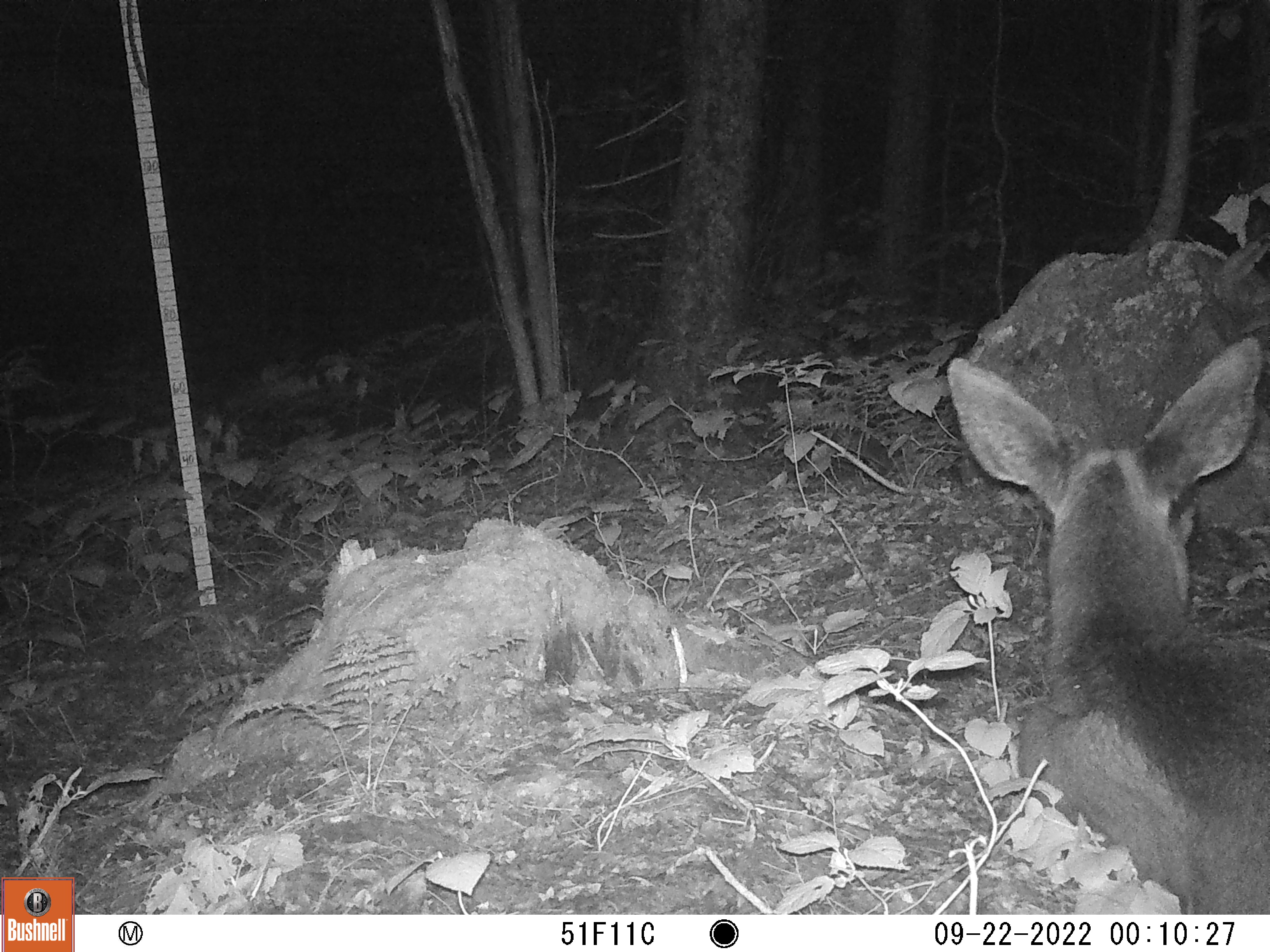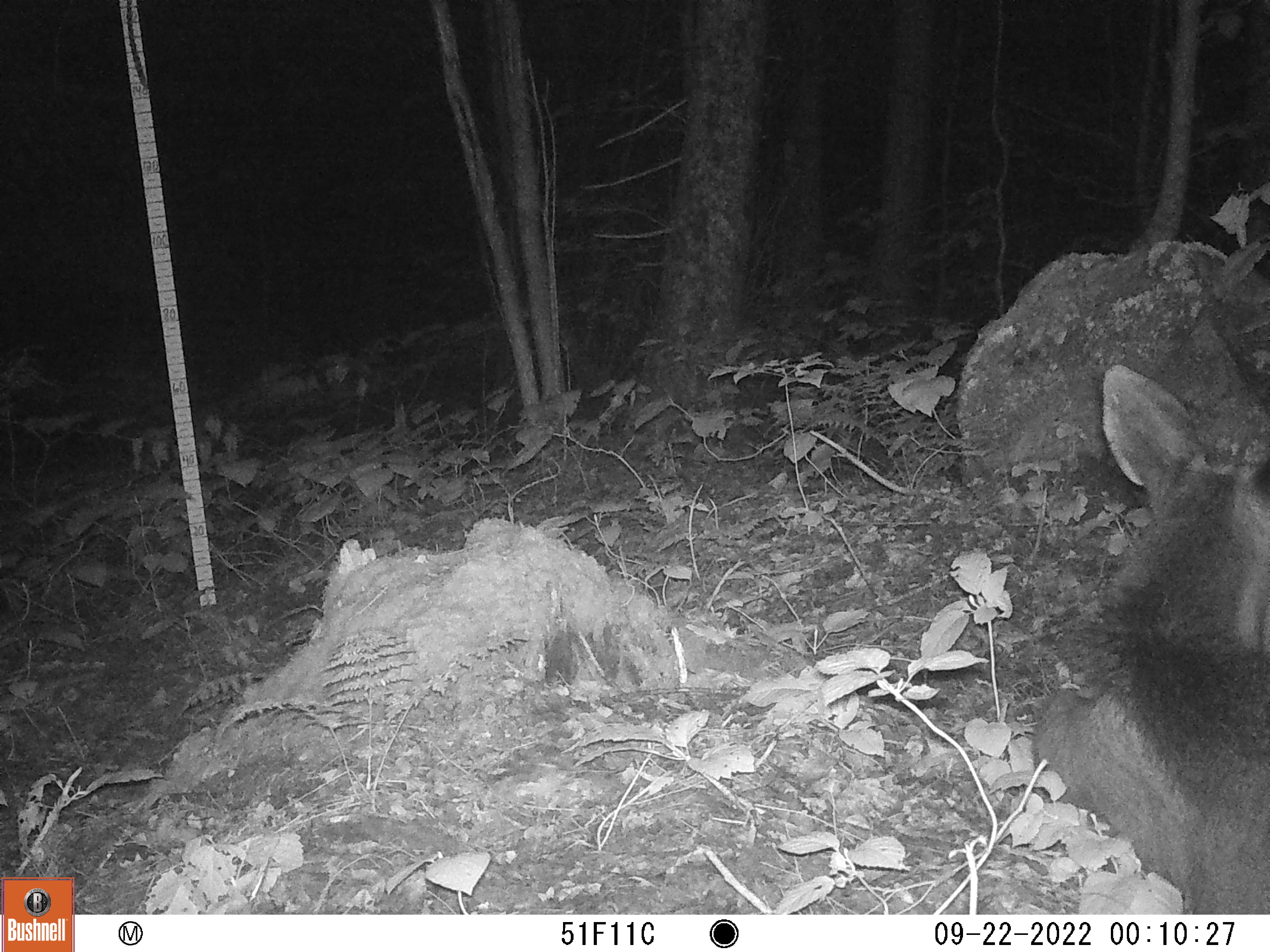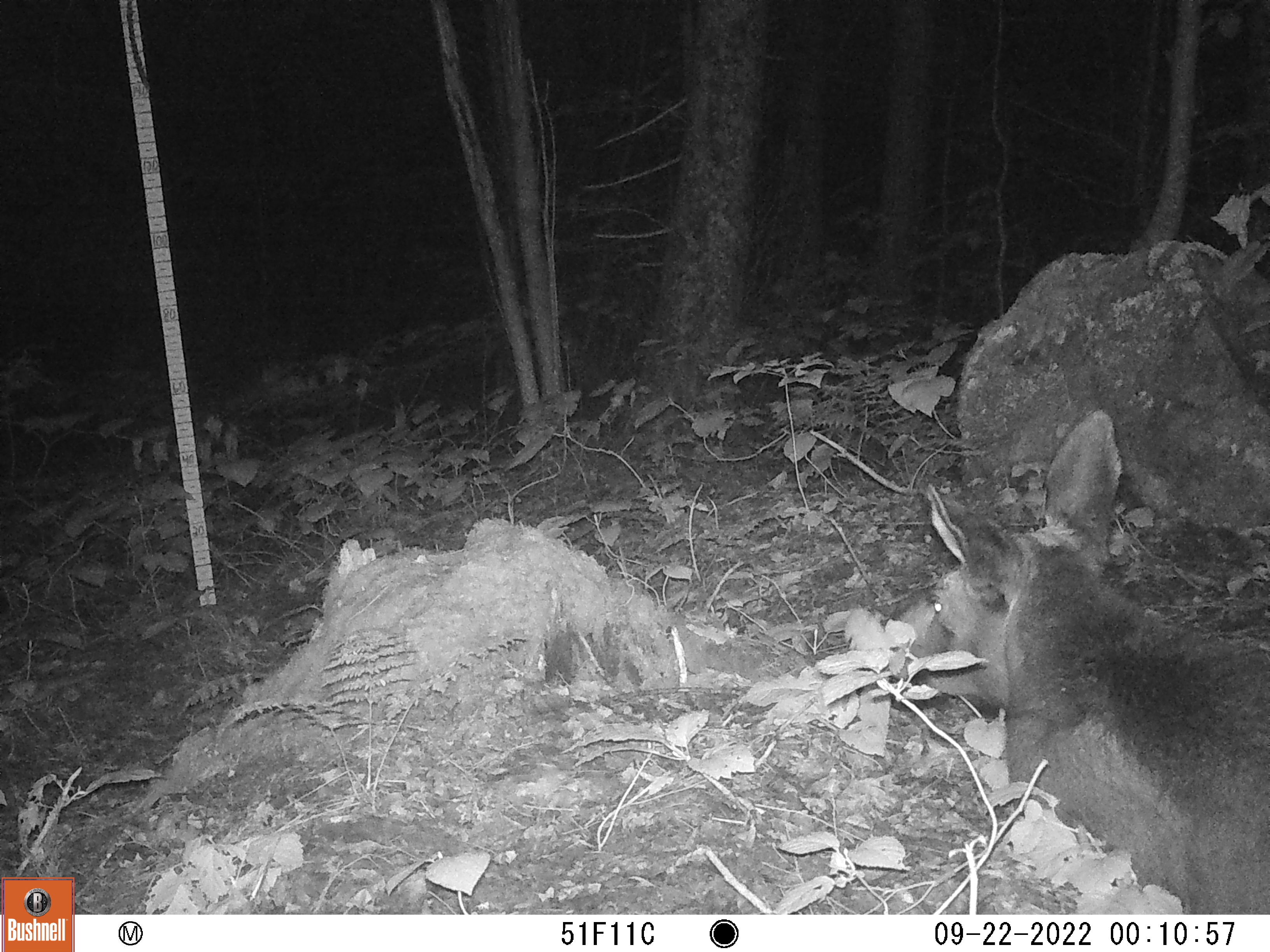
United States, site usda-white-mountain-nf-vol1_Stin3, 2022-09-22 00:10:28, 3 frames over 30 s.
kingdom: Animalia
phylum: Chordata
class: Mammalia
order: Artiodactyla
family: Cervidae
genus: Alces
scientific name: Alces alces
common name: moose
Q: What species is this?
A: Moose (Alces alces).